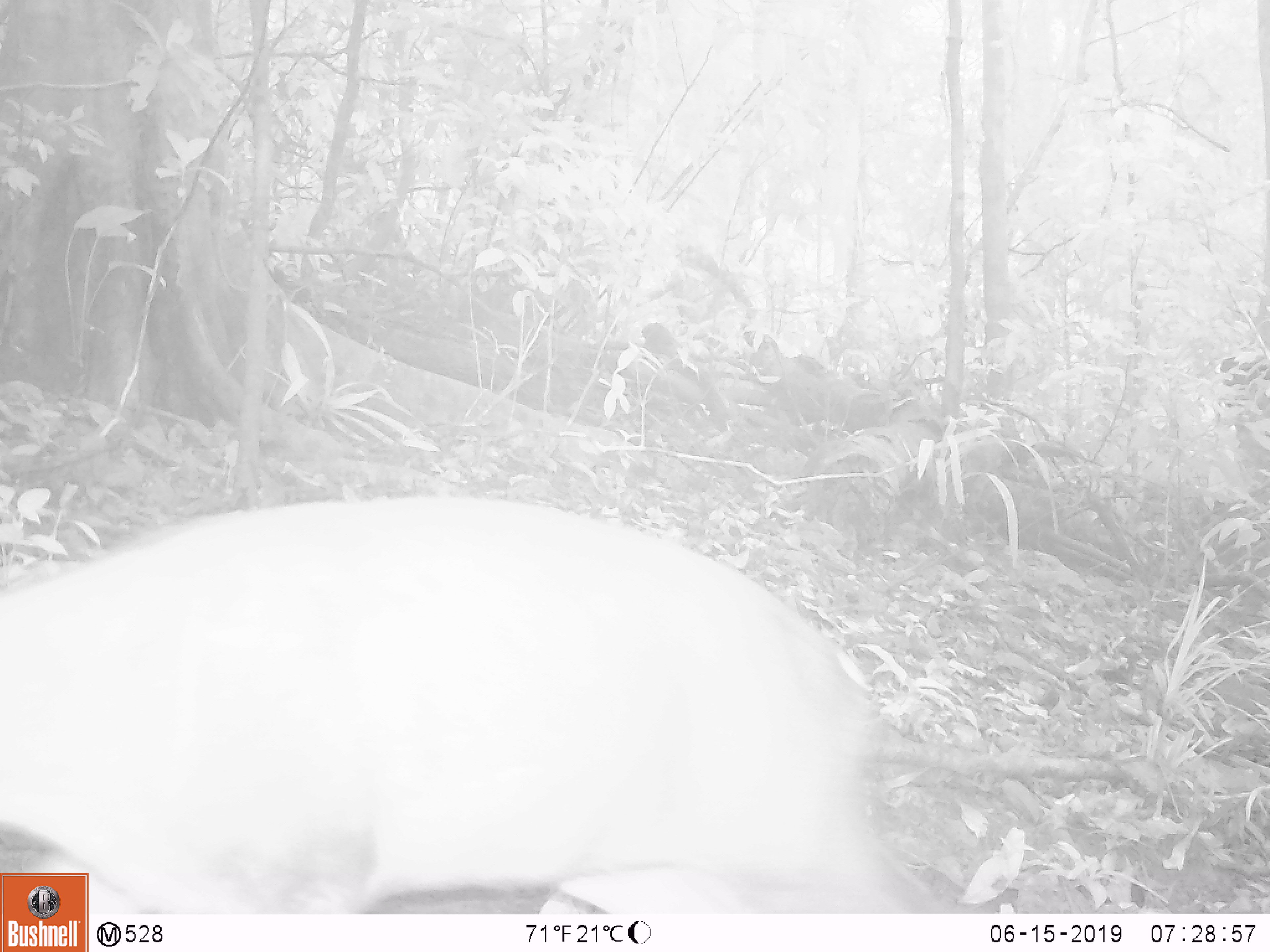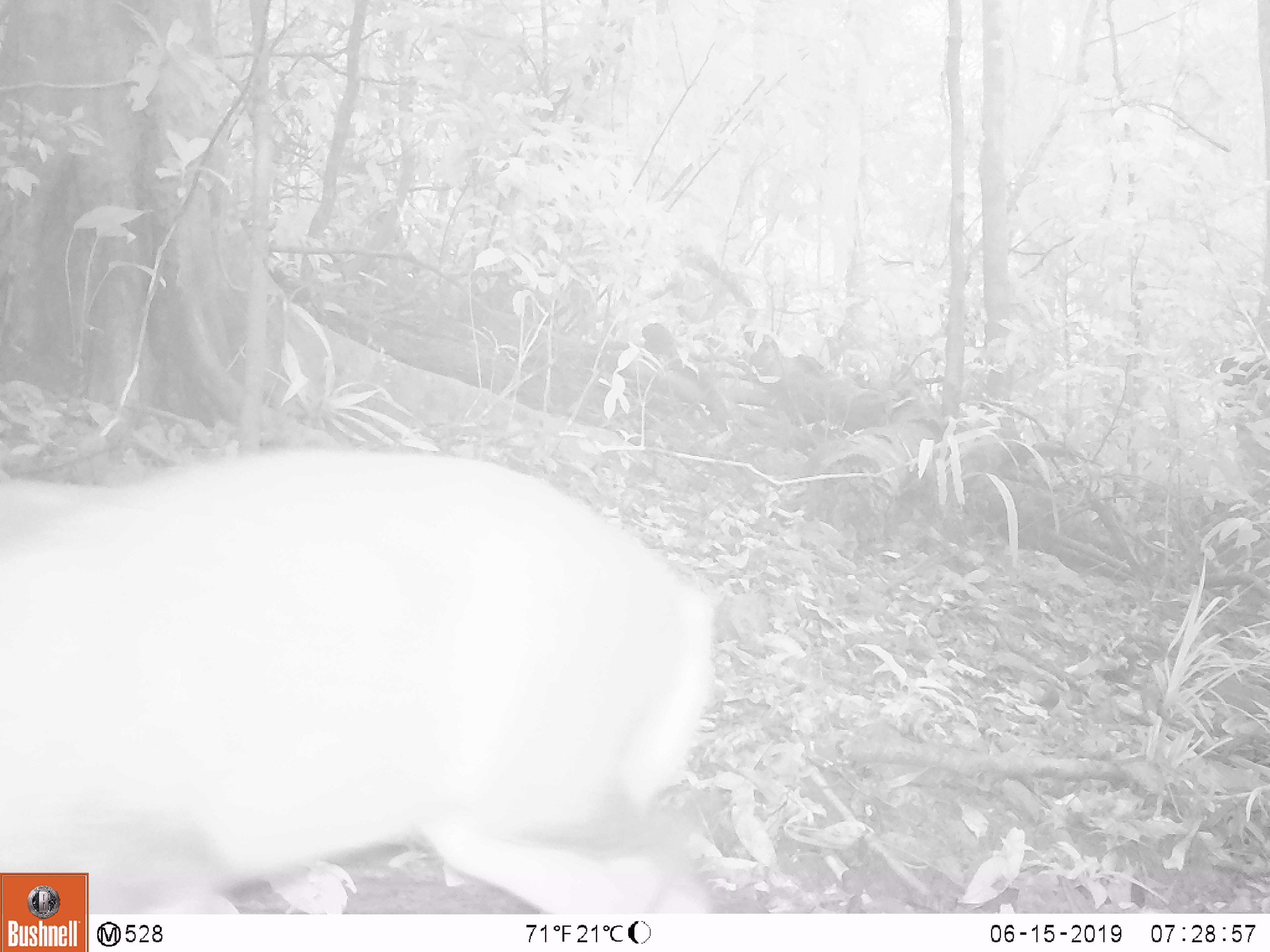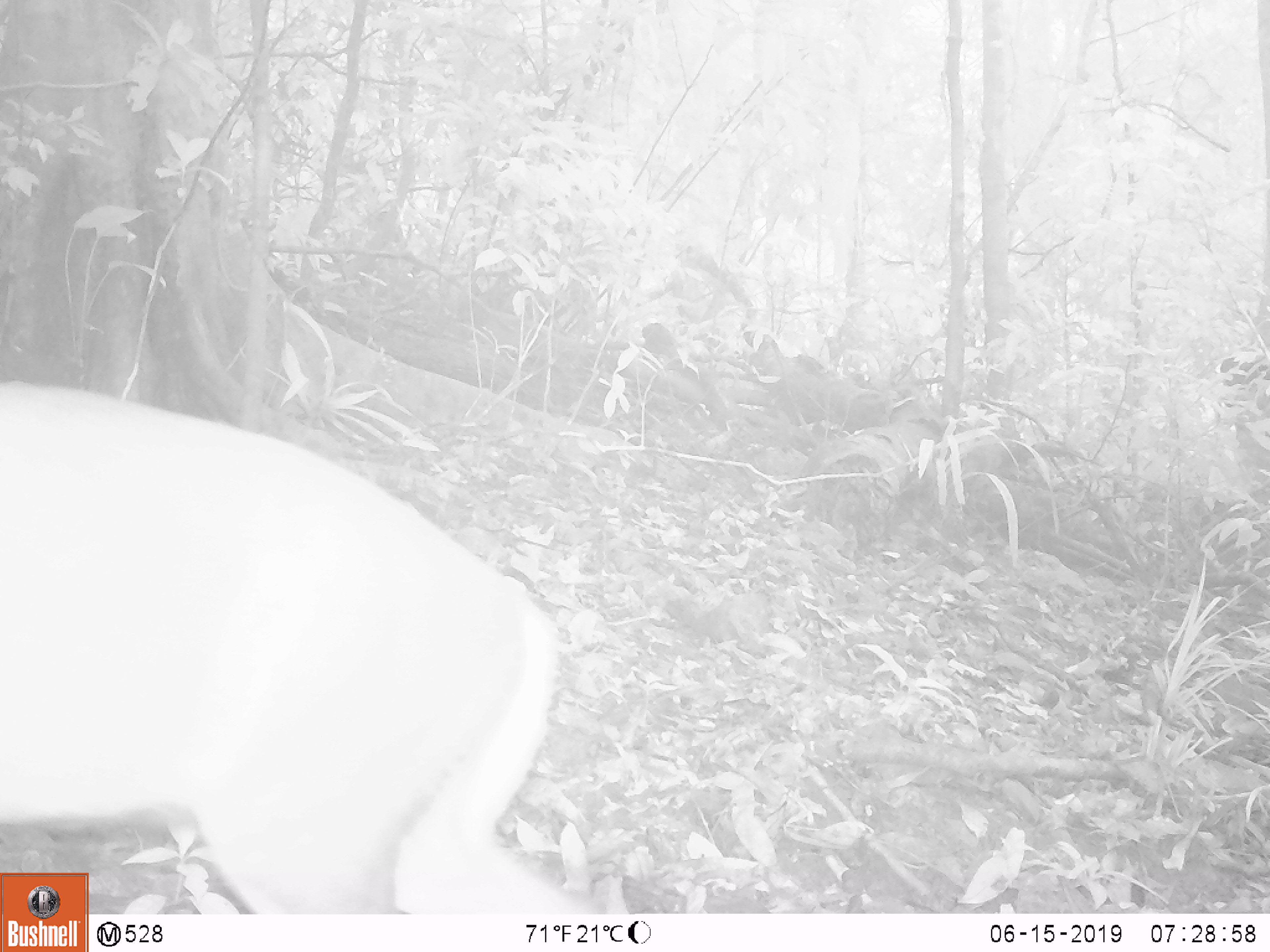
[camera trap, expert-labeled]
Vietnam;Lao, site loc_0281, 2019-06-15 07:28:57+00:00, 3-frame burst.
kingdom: Animalia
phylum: Chordata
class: Mammalia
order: Artiodactyla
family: Cervidae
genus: Muntiacus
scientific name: Muntiacus rooseveltorum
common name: roosevelt's muntjac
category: roosevelts muntjac group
Roosevelts muntjac group (roosevelt's muntjac) (Muntiacus rooseveltorum). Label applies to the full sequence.